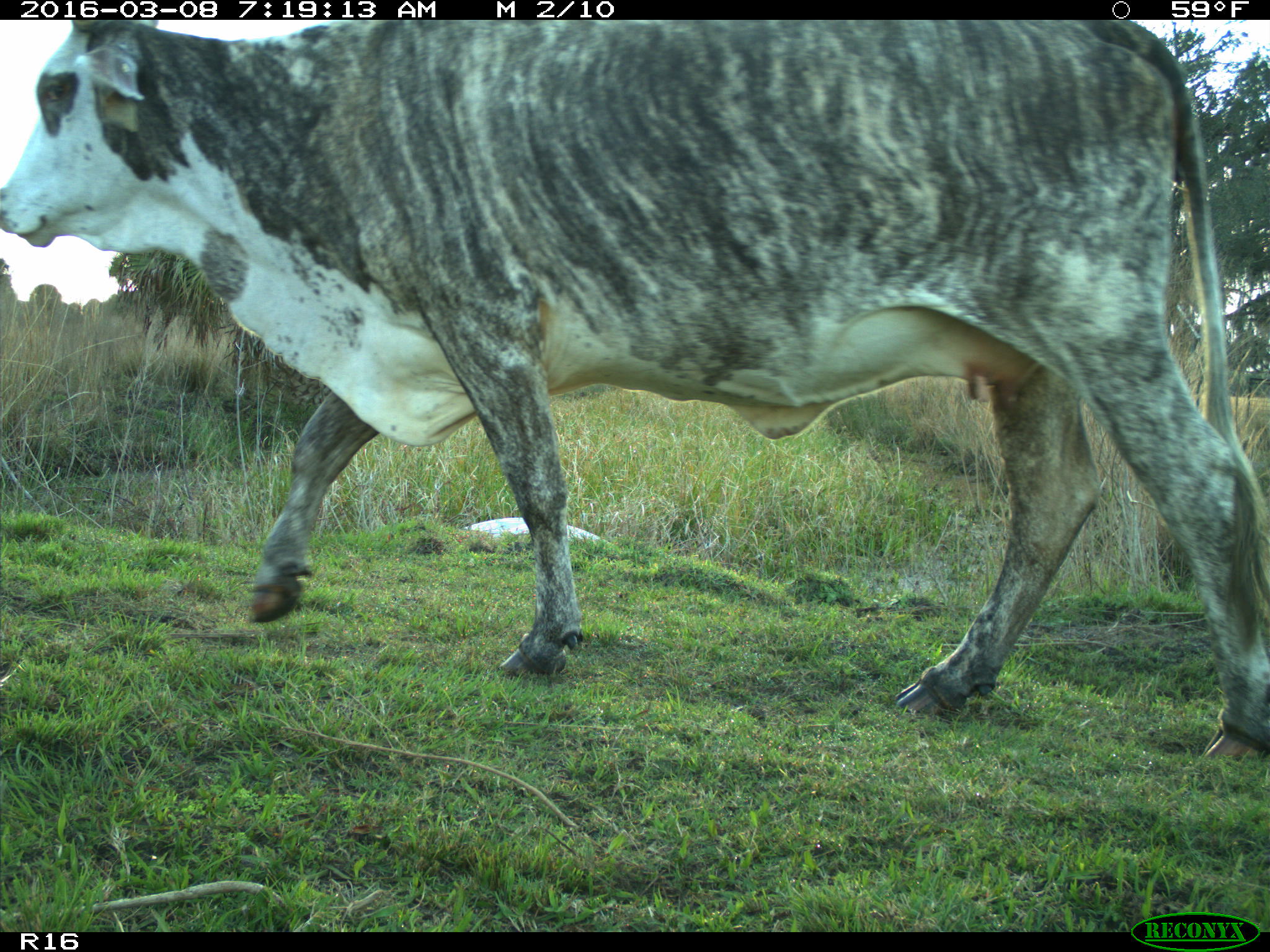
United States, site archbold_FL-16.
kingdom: Animalia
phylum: Chordata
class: Mammalia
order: Artiodactyla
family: Bovidae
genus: Bos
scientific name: Bos taurus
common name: domestic cow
Bos taurus (domestic cow).